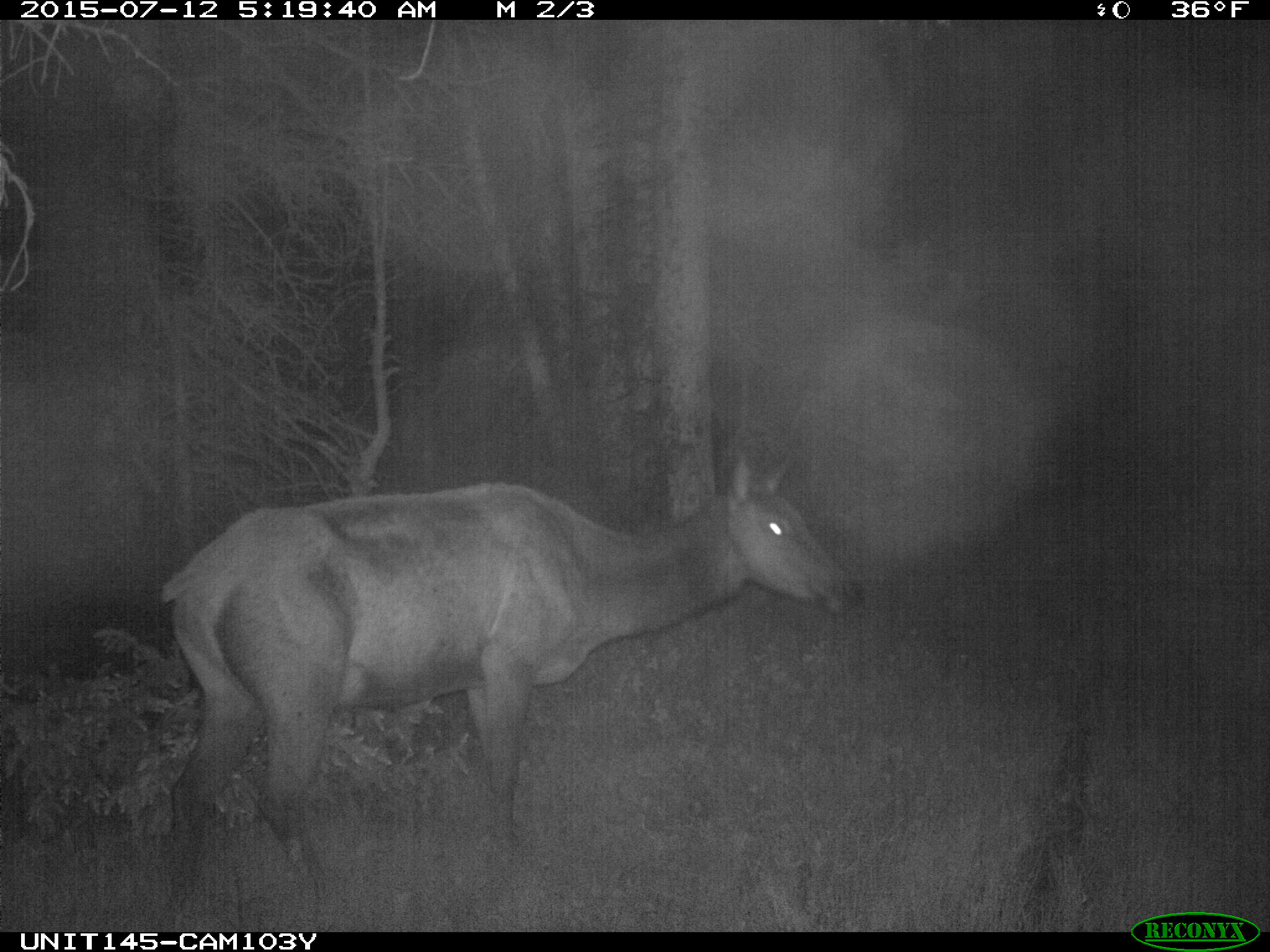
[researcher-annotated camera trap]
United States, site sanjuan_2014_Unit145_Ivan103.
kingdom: Animalia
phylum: Chordata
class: Mammalia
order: Artiodactyla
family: Cervidae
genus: Cervus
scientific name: Cervus elaphus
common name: red deer